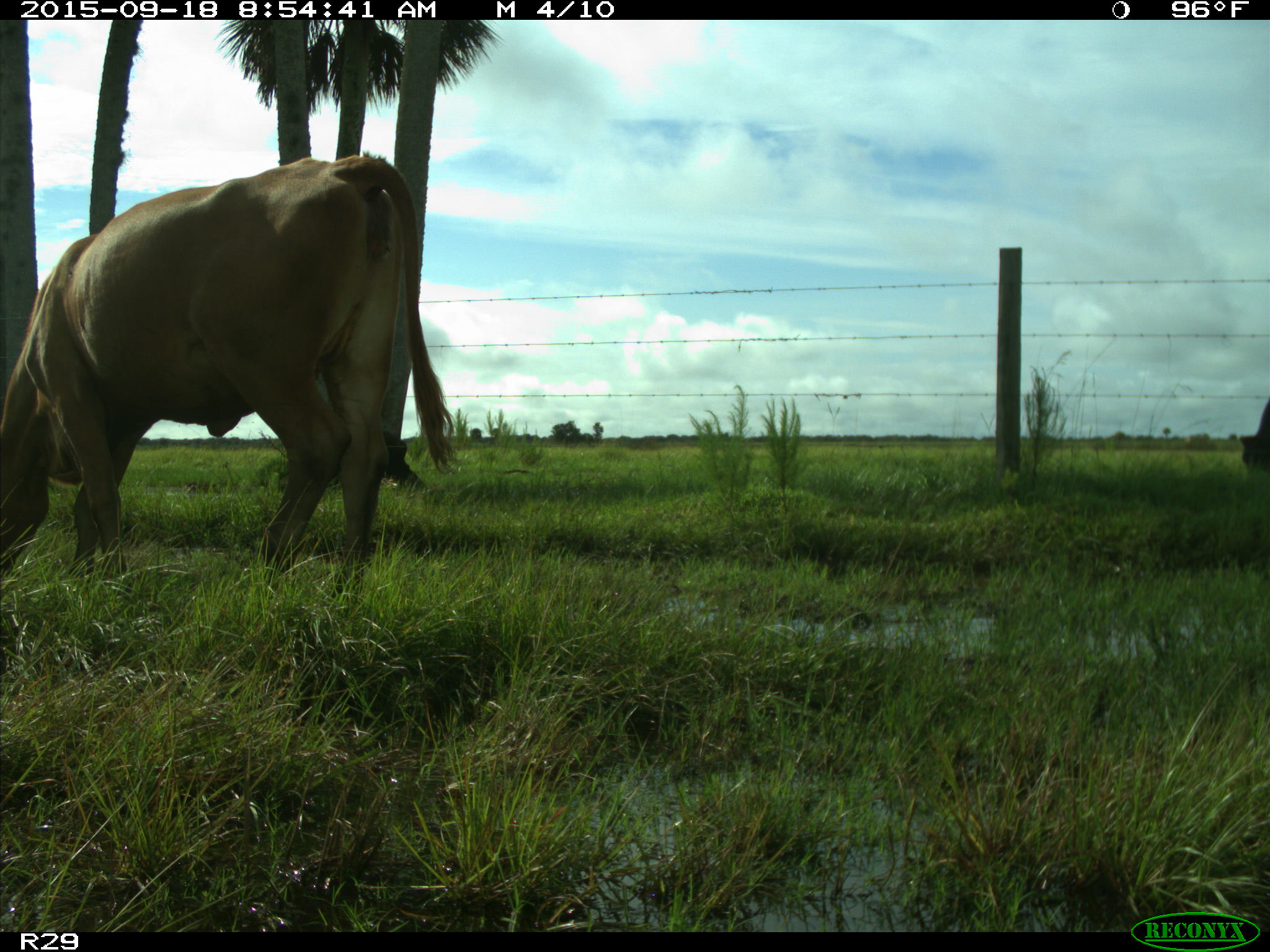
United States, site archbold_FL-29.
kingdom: Animalia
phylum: Chordata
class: Mammalia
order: Artiodactyla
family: Bovidae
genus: Bos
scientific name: Bos taurus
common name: domestic cow